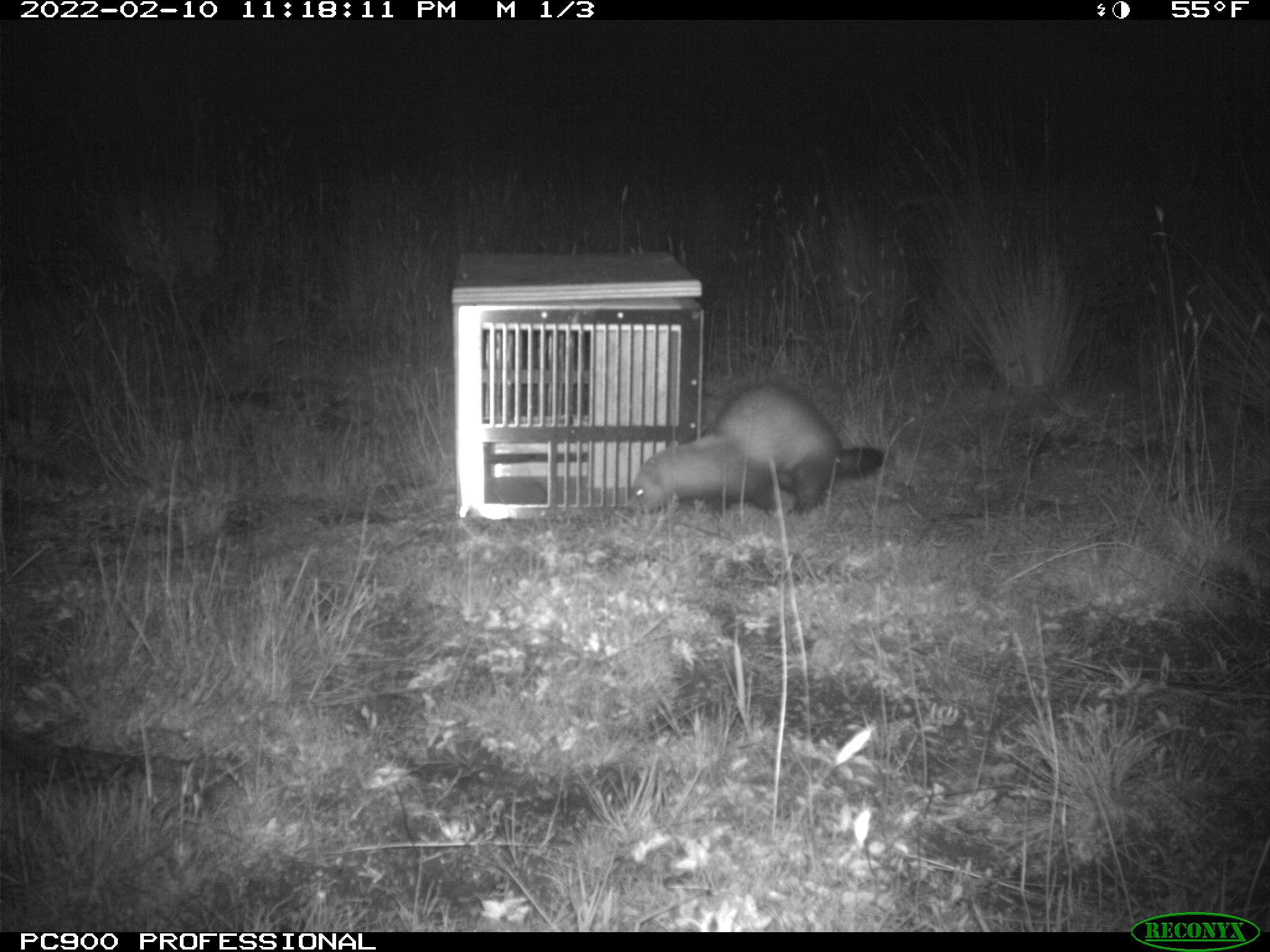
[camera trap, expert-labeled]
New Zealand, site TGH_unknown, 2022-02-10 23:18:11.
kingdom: Animalia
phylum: Chordata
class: Mammalia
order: Carnivora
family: Mustelidae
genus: Mustela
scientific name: Mustela furo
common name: ferret